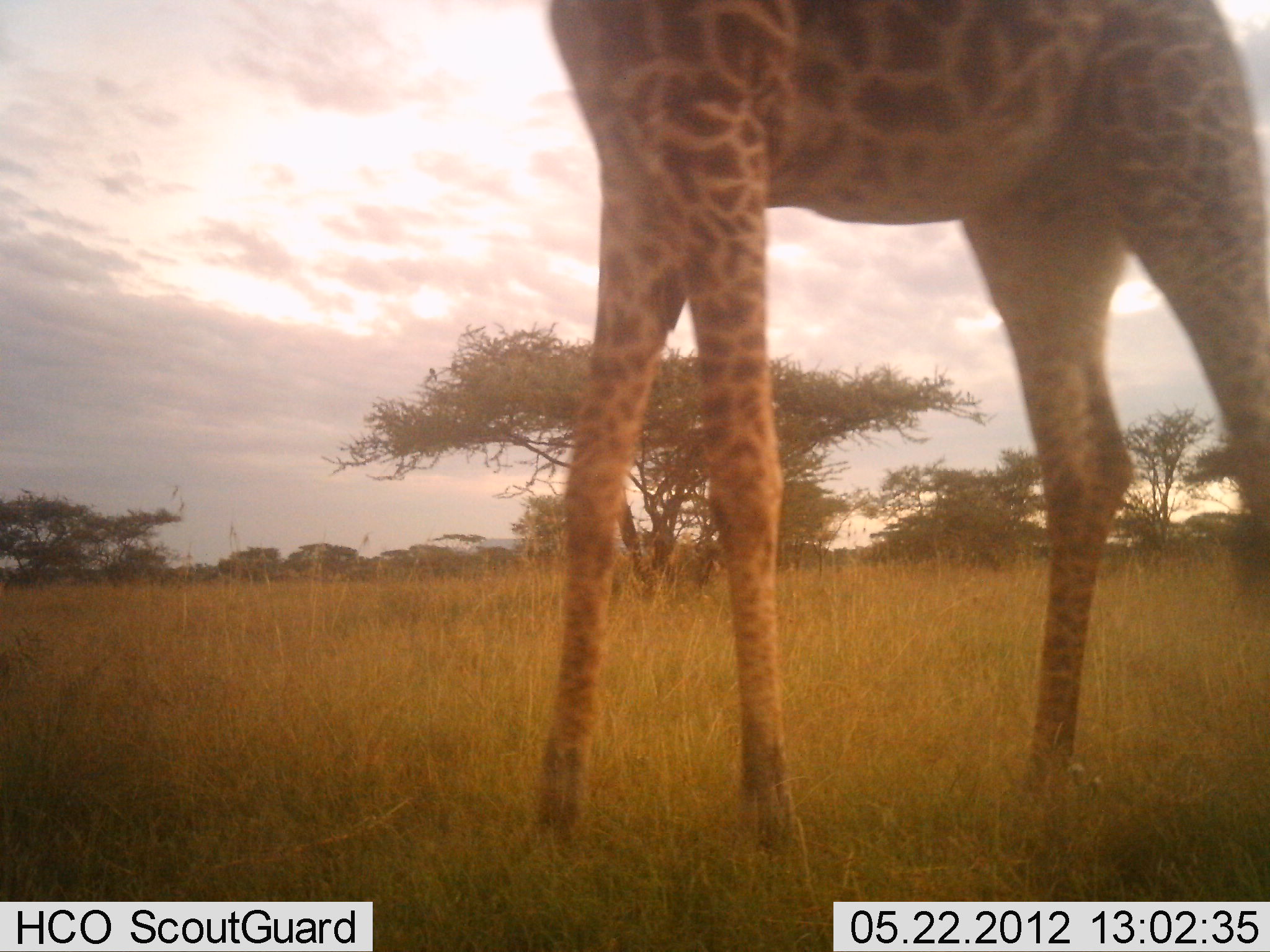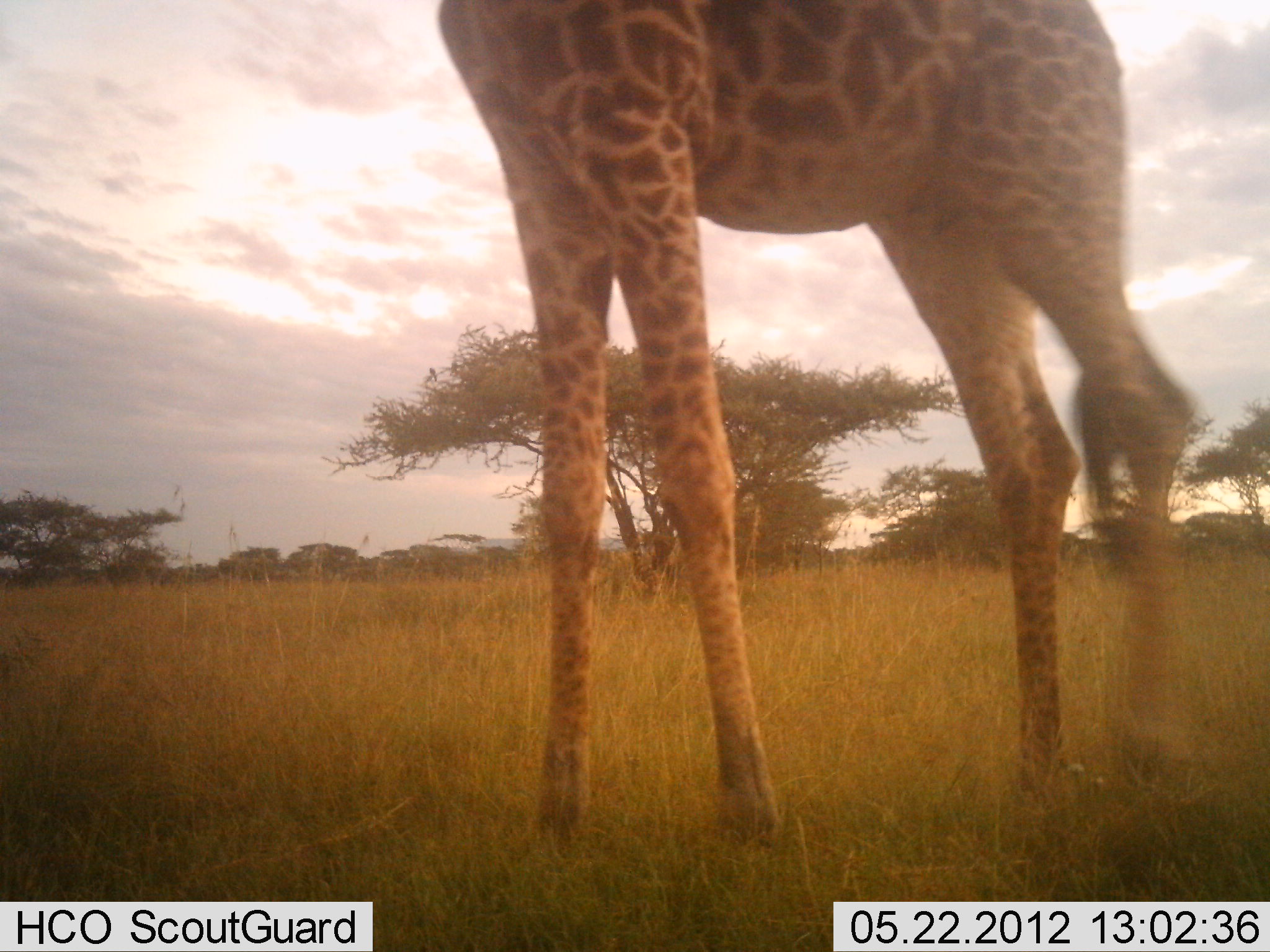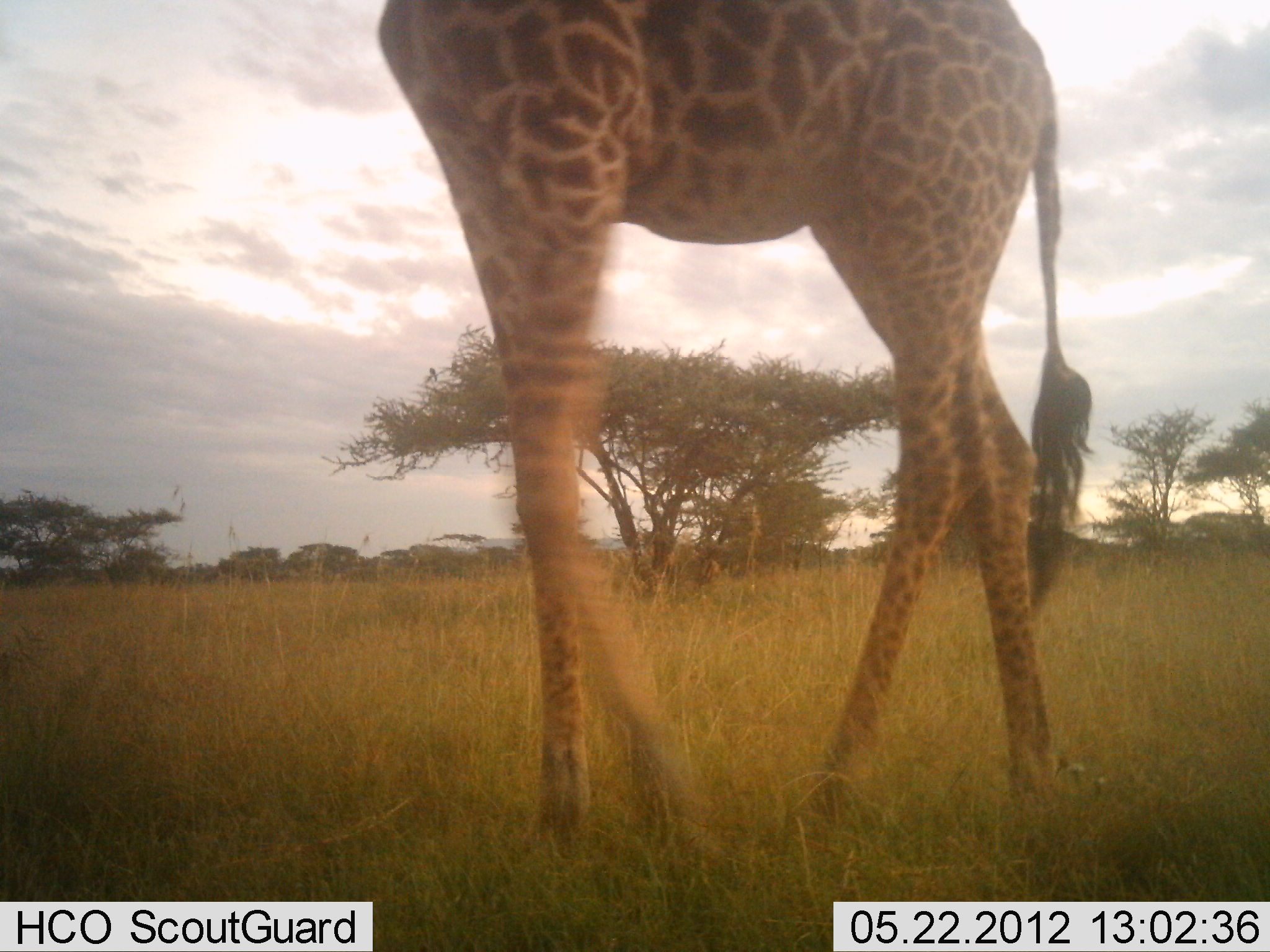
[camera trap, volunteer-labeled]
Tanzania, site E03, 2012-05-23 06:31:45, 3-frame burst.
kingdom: Animalia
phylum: Chordata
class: Mammalia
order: Artiodactyla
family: Giraffidae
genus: Giraffa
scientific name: Giraffa camelopardalis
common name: giraffe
Giraffe (Giraffa camelopardalis), count 1. Behavior (volunteer vote fractions): standing 10%, resting 0%, moving 90%, interacting 0%. Young present (vote fraction): 0%. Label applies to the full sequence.